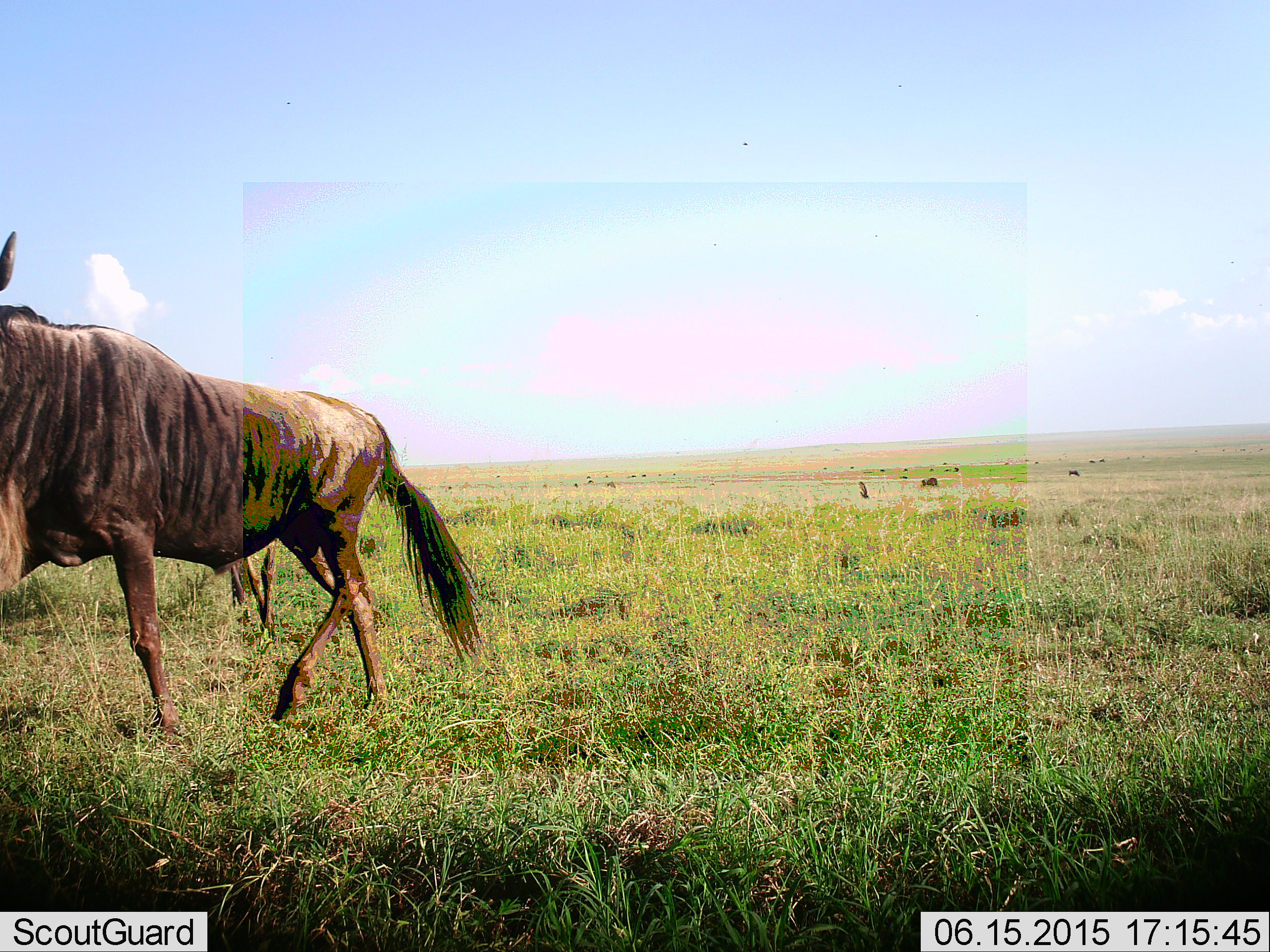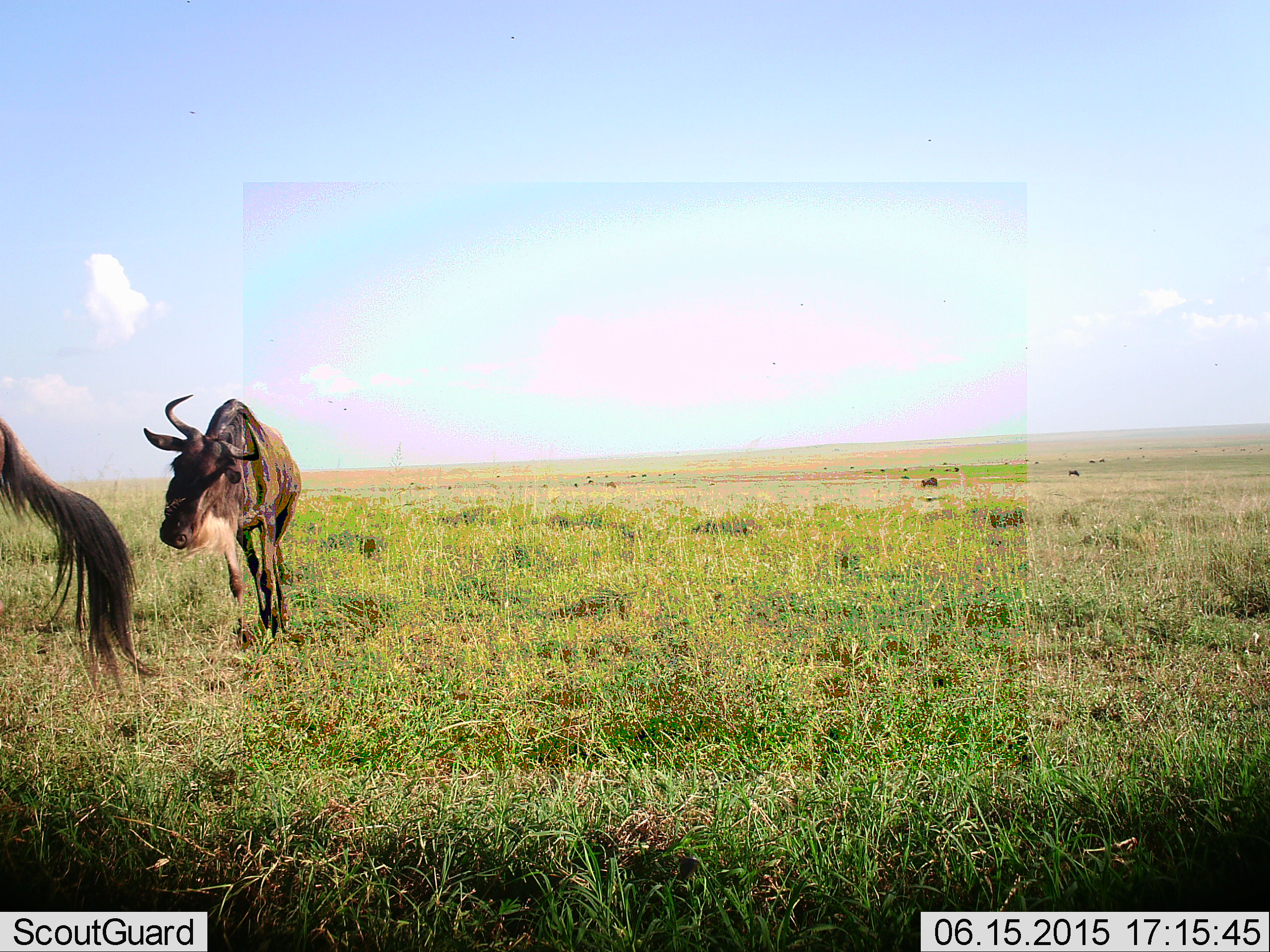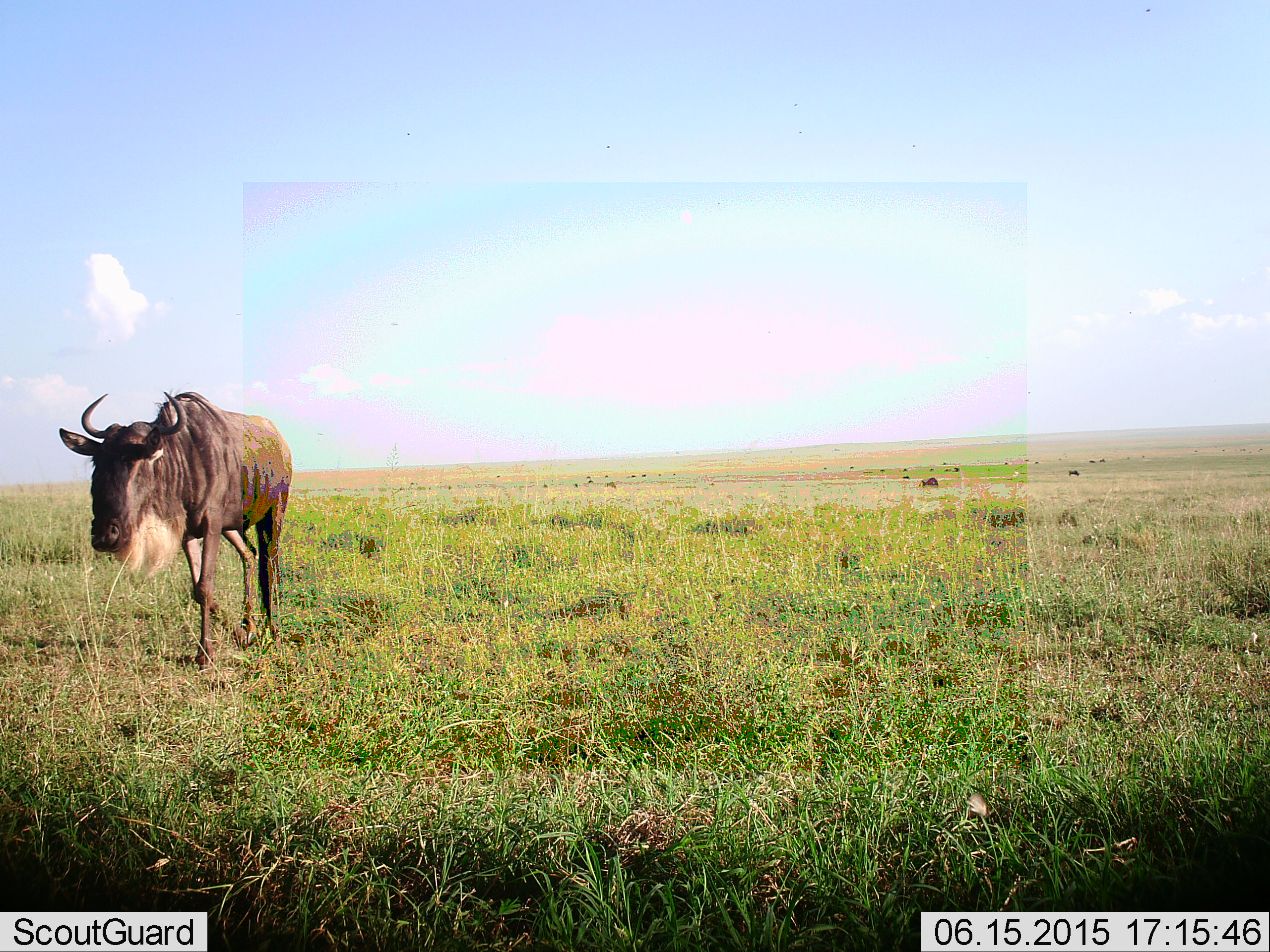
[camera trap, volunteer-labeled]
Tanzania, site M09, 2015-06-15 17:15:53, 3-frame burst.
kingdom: Animalia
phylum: Chordata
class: Mammalia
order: Artiodactyla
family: Bovidae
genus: Connochaetes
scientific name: Connochaetes taurinus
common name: blue wildebeest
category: wildebeest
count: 2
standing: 27%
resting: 0%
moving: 100%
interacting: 0%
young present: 0%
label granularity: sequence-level